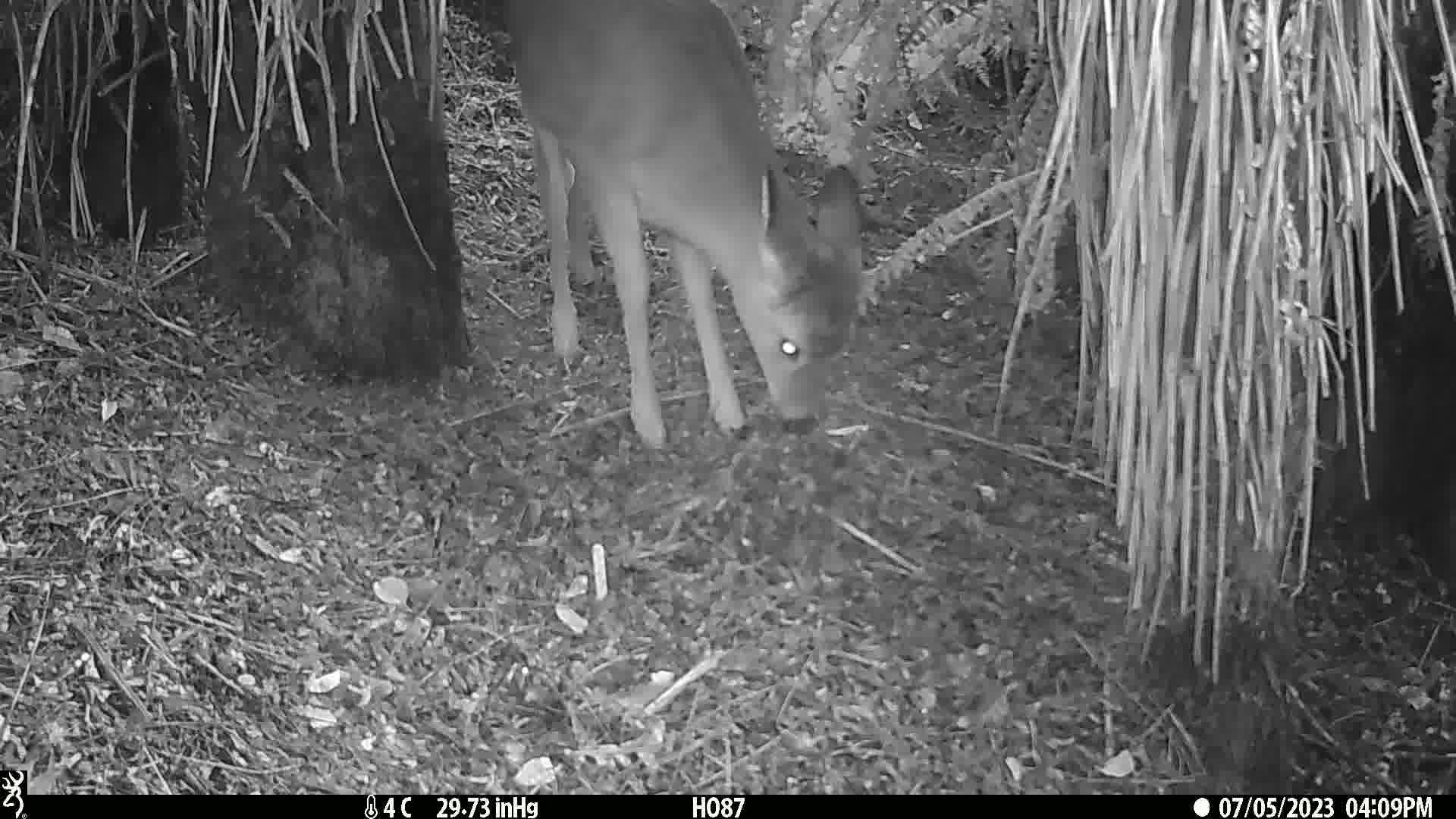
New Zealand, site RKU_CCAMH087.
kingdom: Animalia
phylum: Chordata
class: Mammalia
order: Artiodactyla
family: Cervidae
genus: Odocoileus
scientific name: Odocoileus virginianus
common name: white-tailed deer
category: white tailed deer